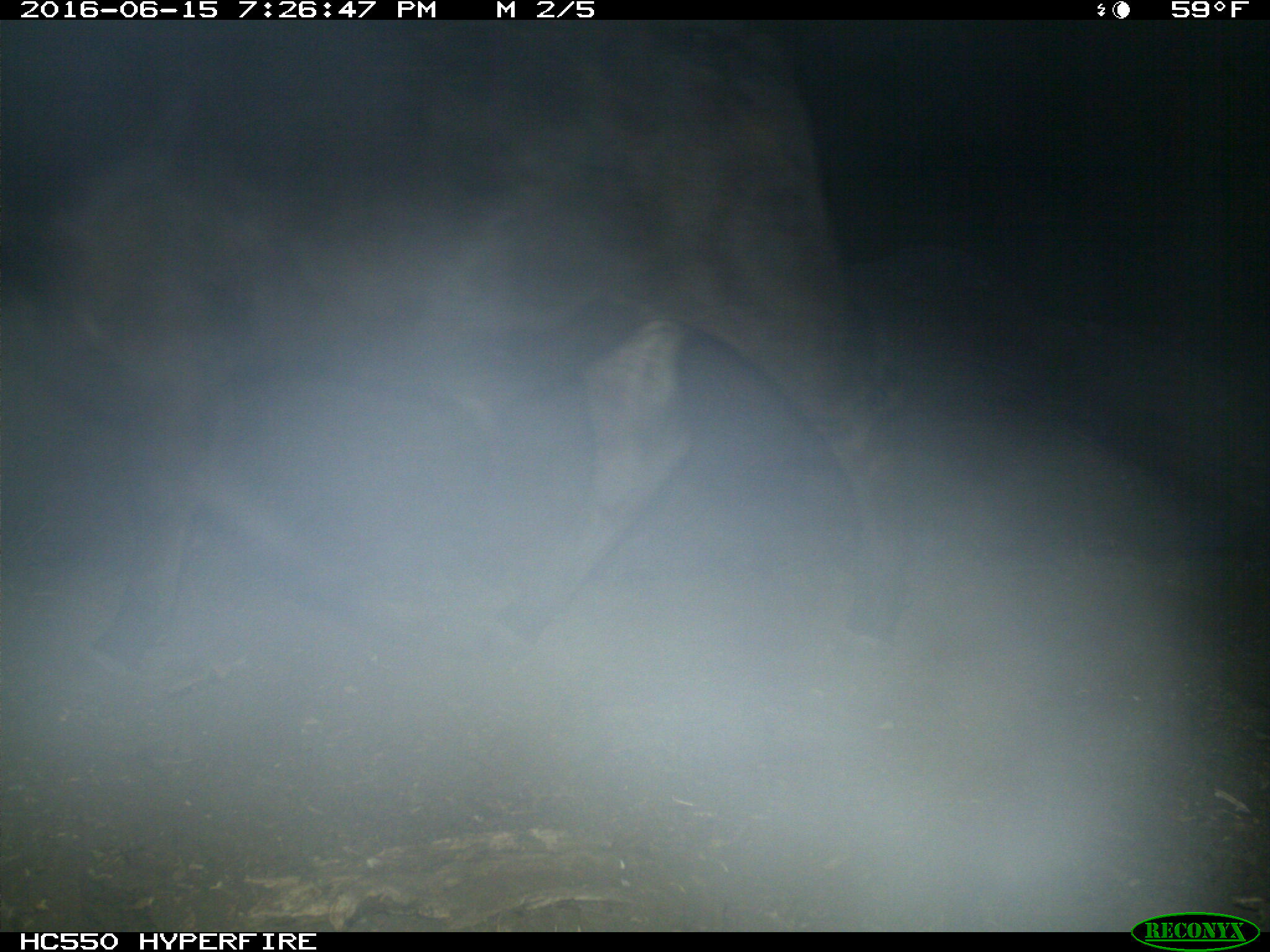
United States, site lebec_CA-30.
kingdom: Animalia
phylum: Chordata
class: Mammalia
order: Artiodactyla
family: Bovidae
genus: Bos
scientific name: Bos taurus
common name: domestic cow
Bos taurus (domestic cow).